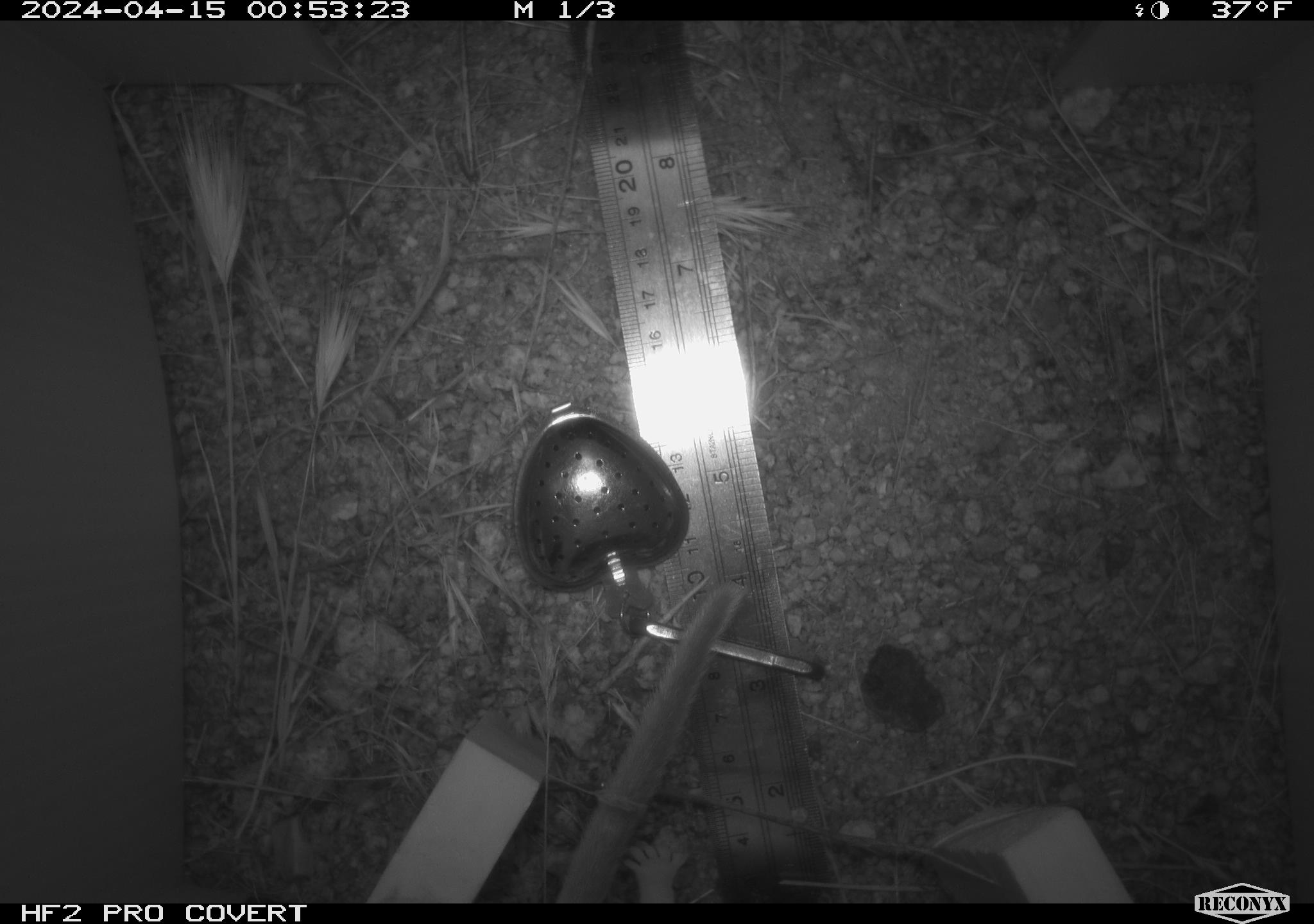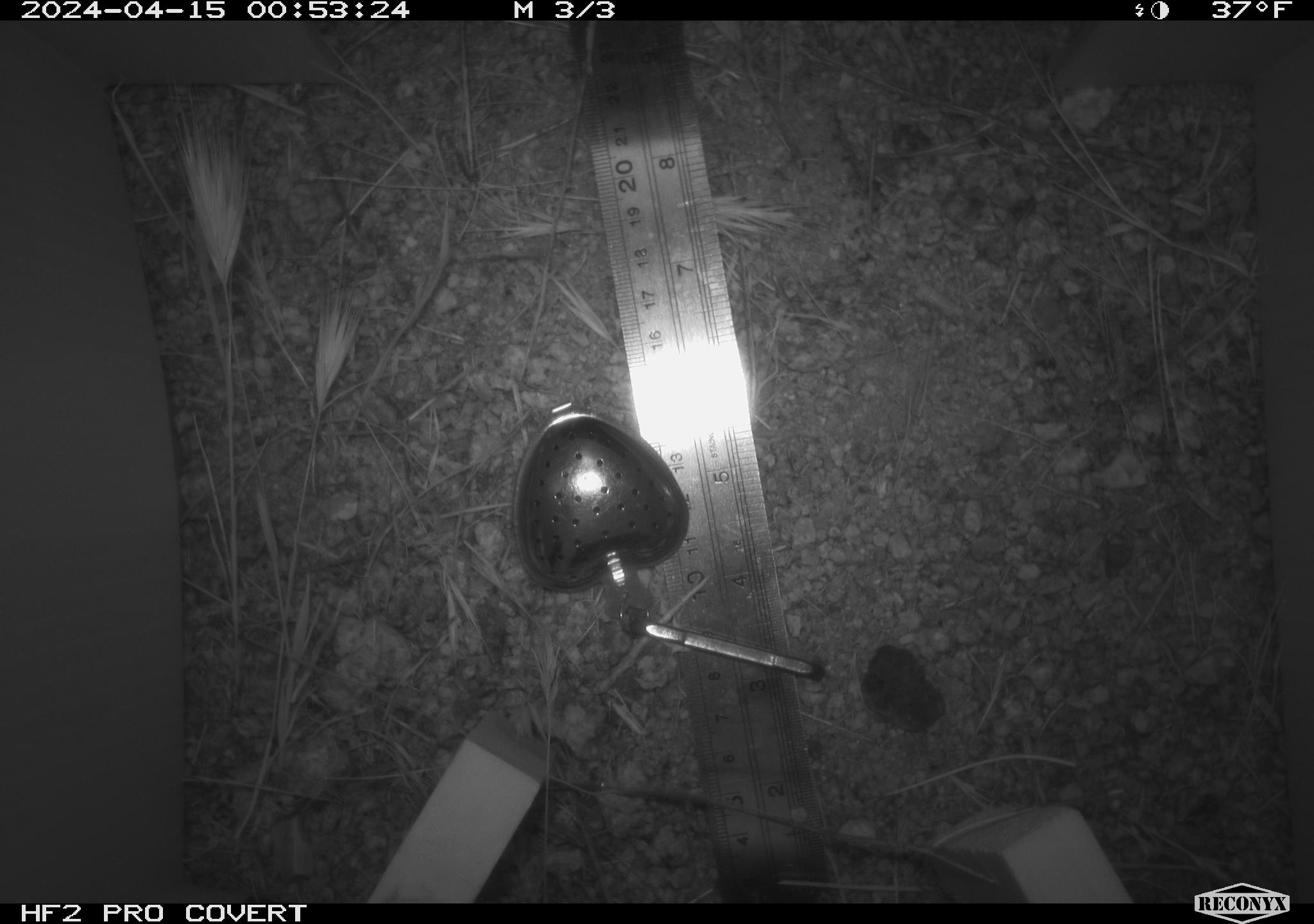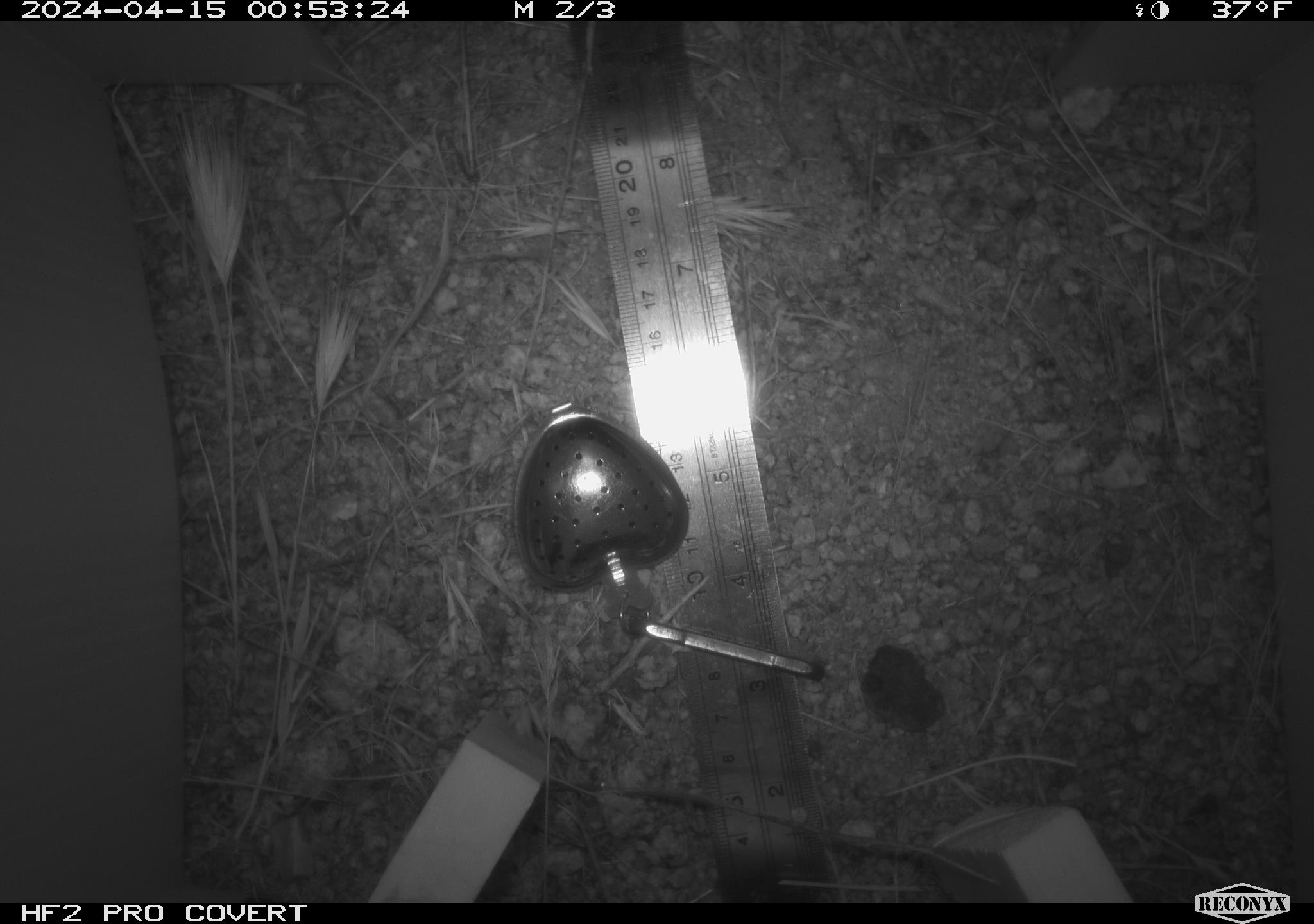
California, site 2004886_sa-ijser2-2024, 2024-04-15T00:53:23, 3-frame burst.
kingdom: Animalia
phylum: Chordata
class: Mammalia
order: Rodentia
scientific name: Rodentia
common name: woodrat or rat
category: woodrat or rat species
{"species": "woodrat or rat species (woodrat or rat) (Rodentia)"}